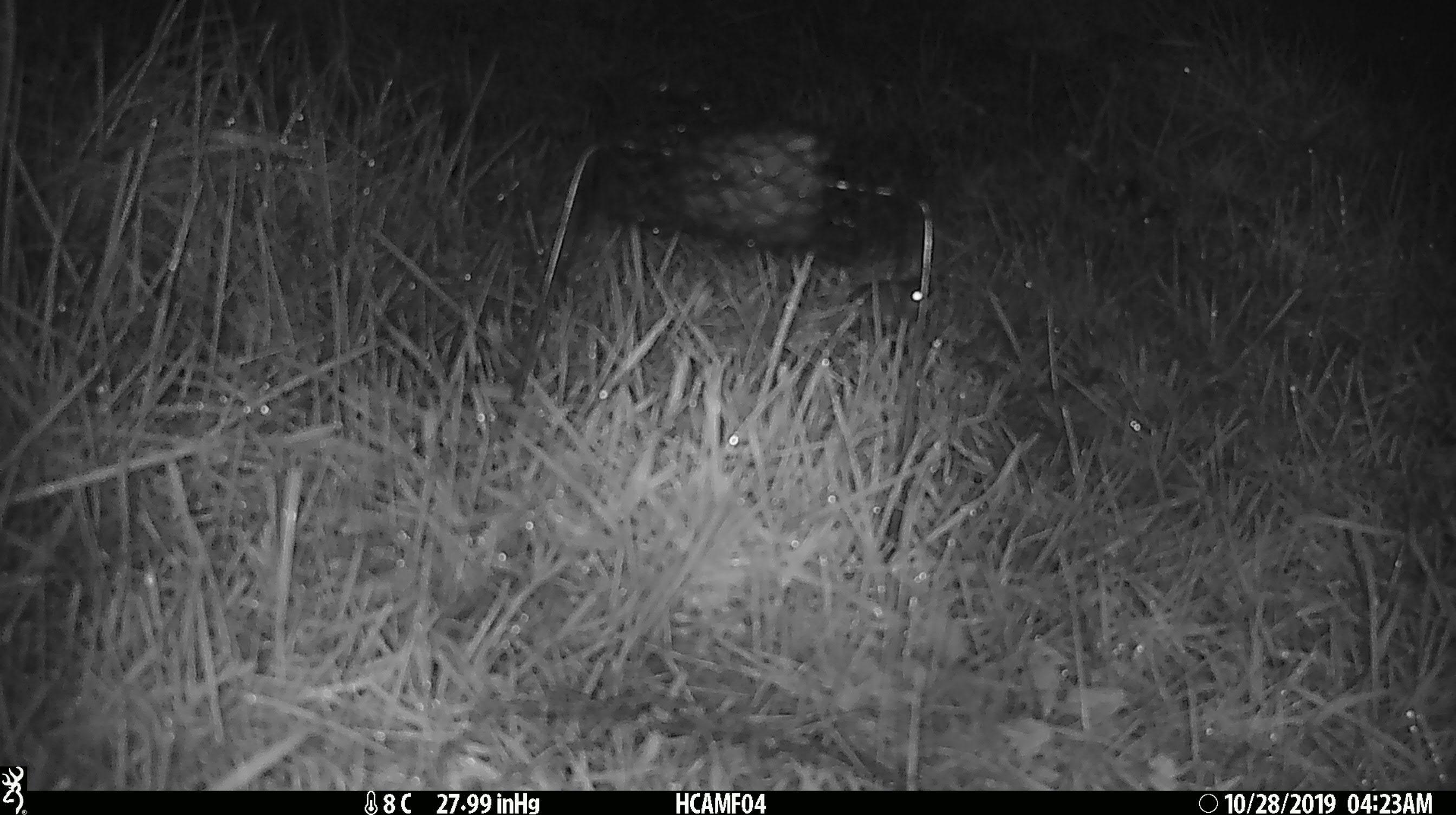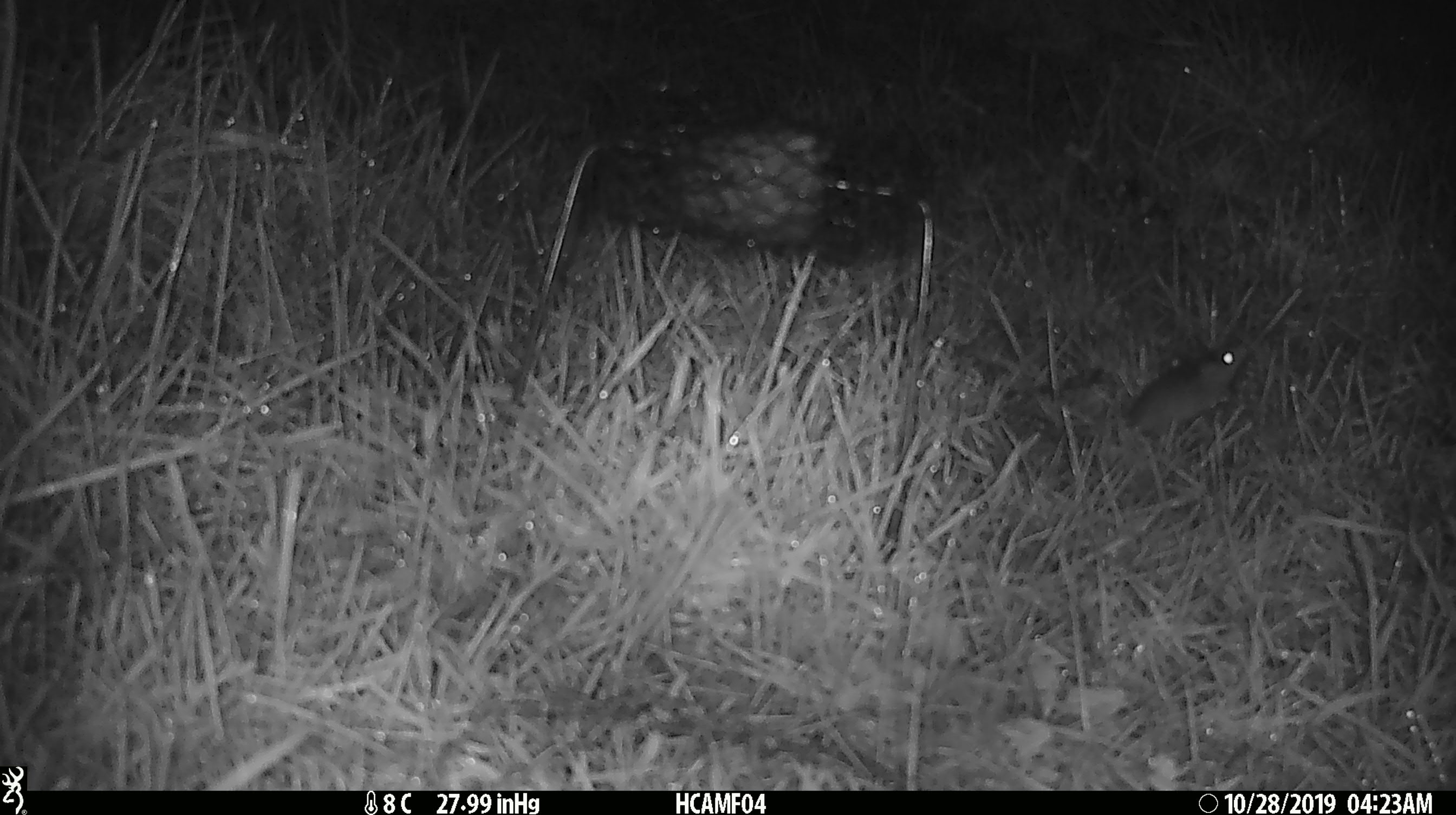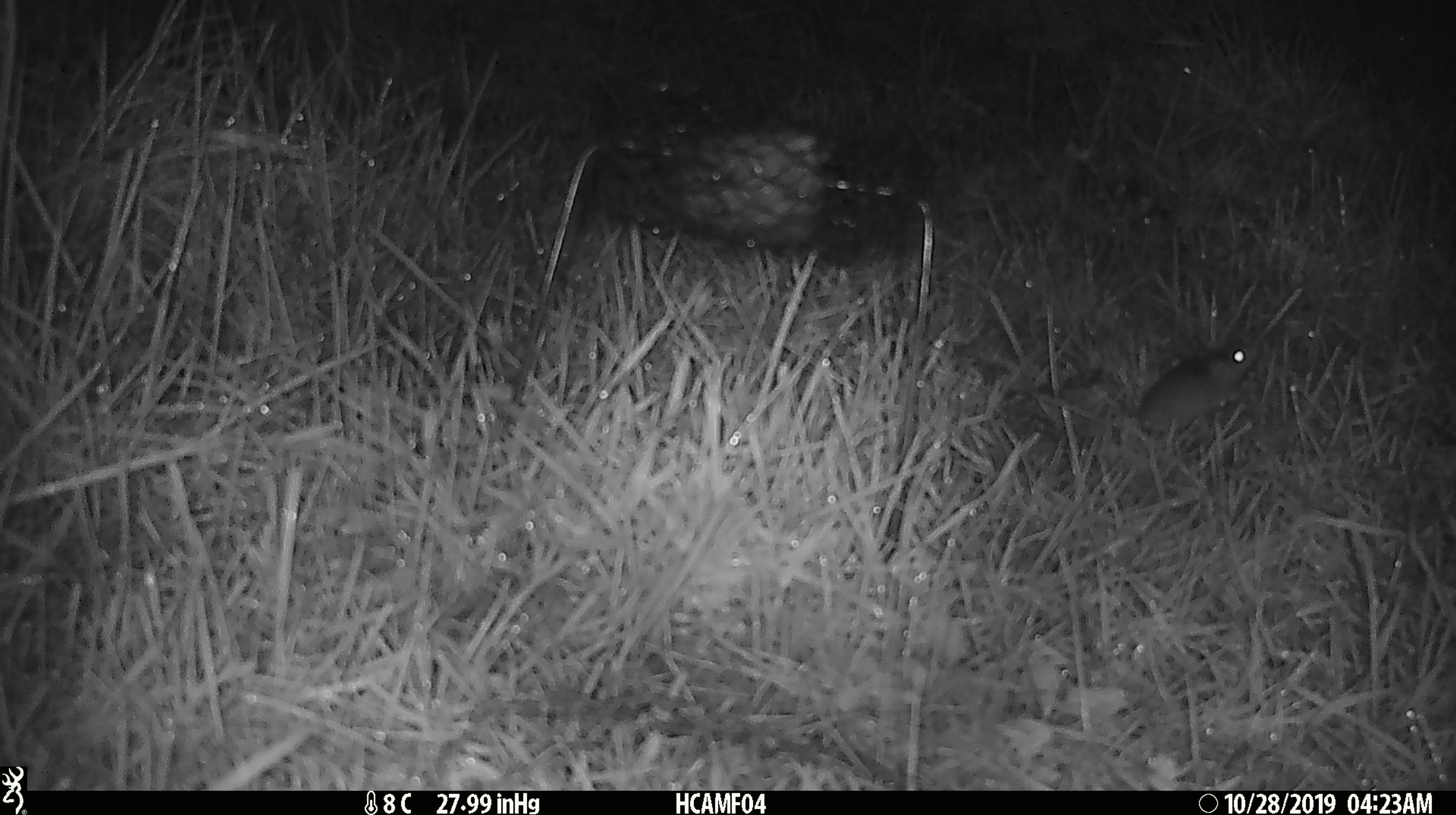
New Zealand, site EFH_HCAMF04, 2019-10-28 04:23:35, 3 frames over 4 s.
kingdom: Animalia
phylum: Chordata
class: Mammalia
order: Rodentia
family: Muridae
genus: Mus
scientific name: Mus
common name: mouse